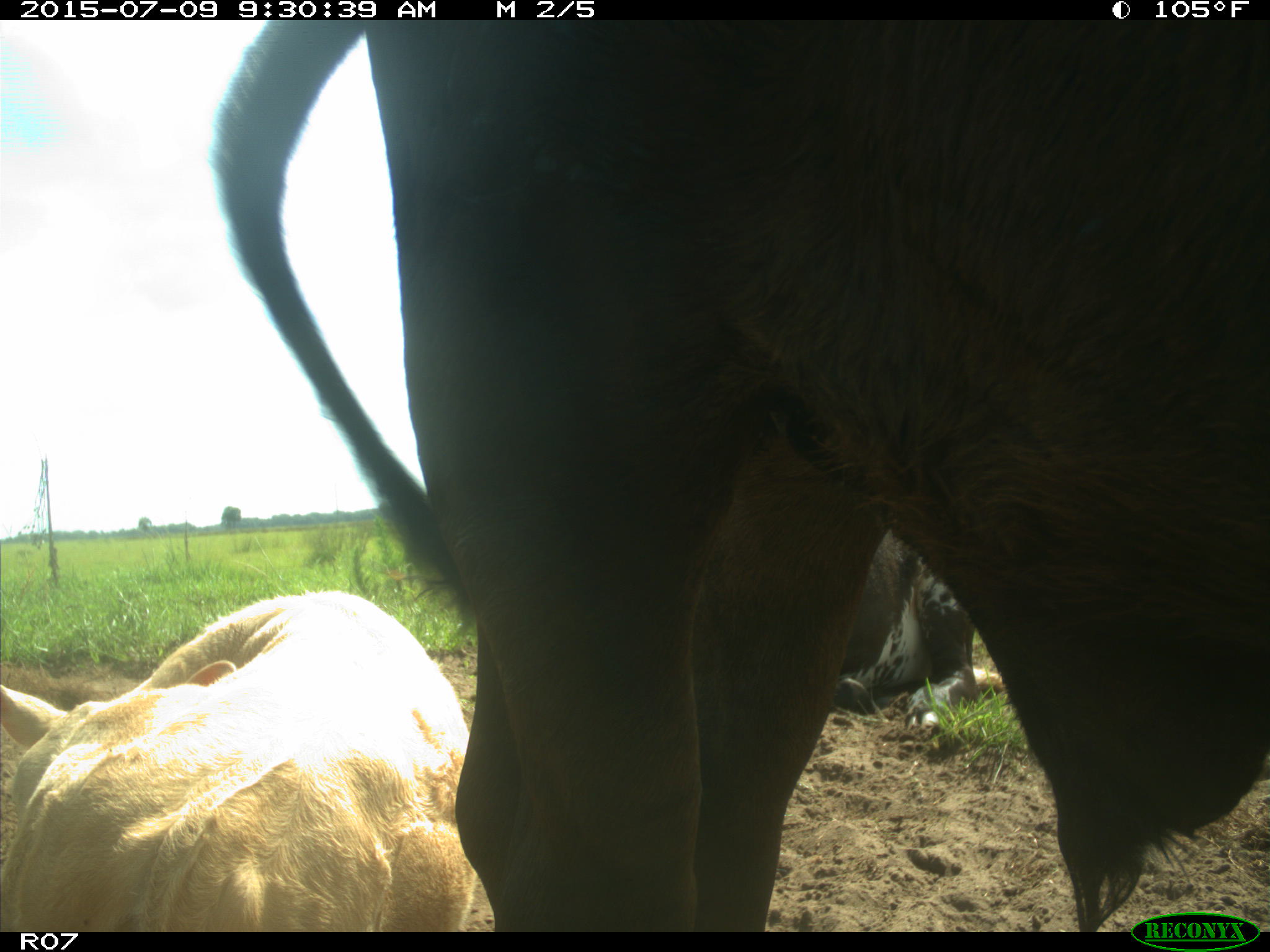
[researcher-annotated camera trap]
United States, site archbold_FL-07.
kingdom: Animalia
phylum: Chordata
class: Mammalia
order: Artiodactyla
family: Bovidae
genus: Bos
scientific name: Bos taurus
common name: domestic cow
Bos taurus (domestic cow).